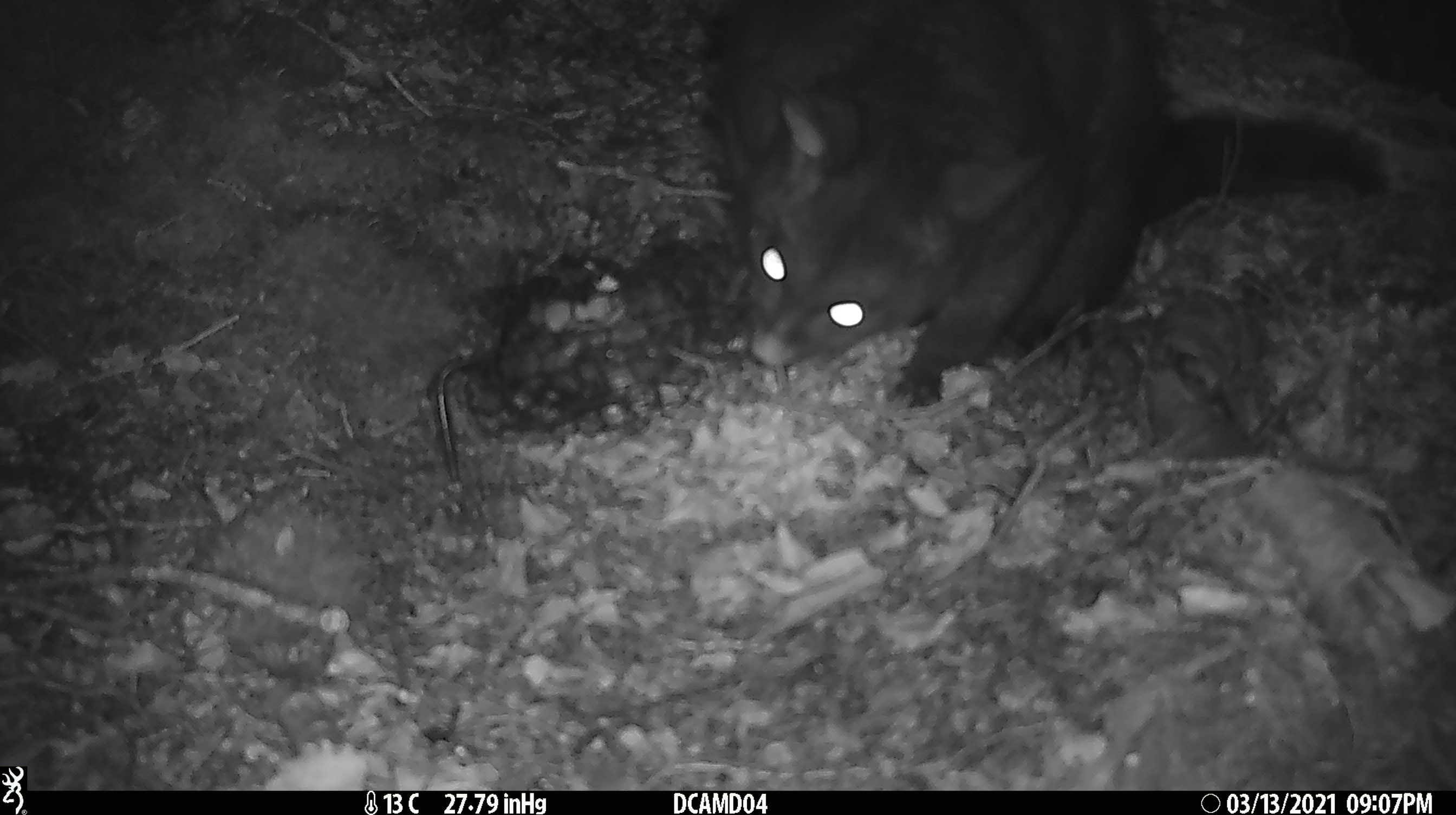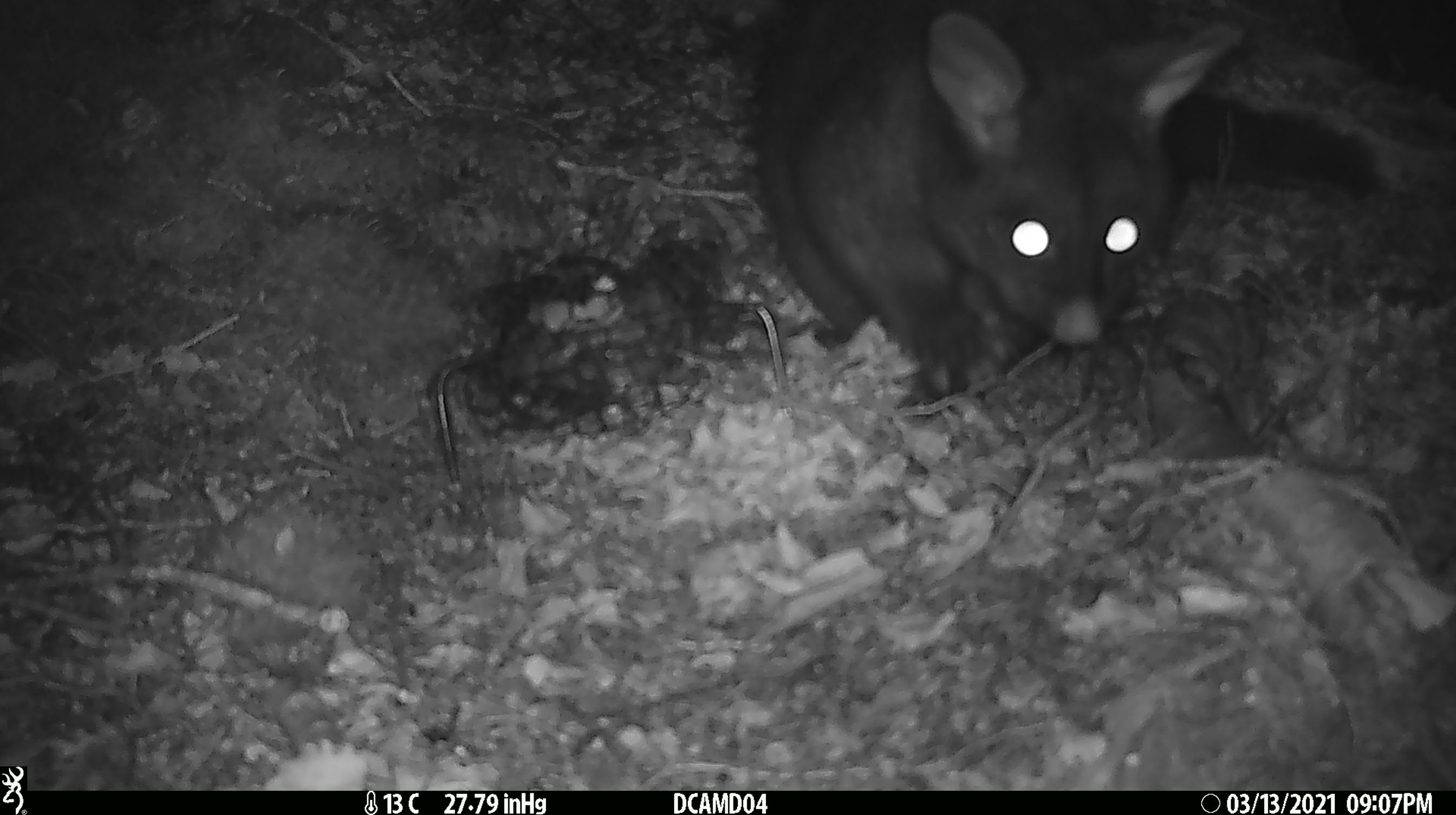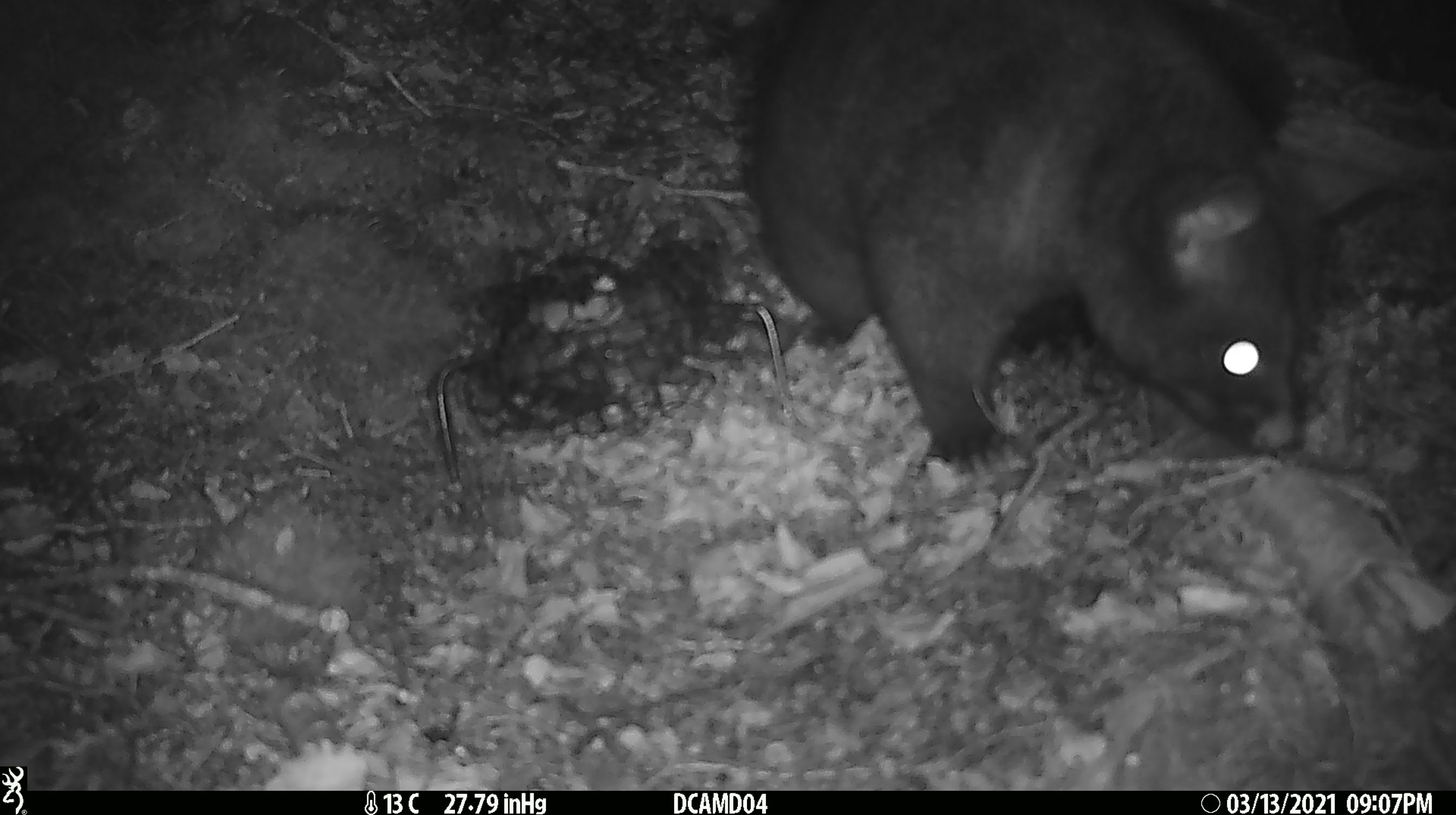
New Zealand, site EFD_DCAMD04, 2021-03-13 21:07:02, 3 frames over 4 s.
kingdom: Animalia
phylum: Chordata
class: Mammalia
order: Diprotodontia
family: Phalangeridae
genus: Trichosurus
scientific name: Trichosurus vulpecula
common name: common brushtail possum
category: possum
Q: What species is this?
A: Possum (common brushtail possum) (Trichosurus vulpecula).